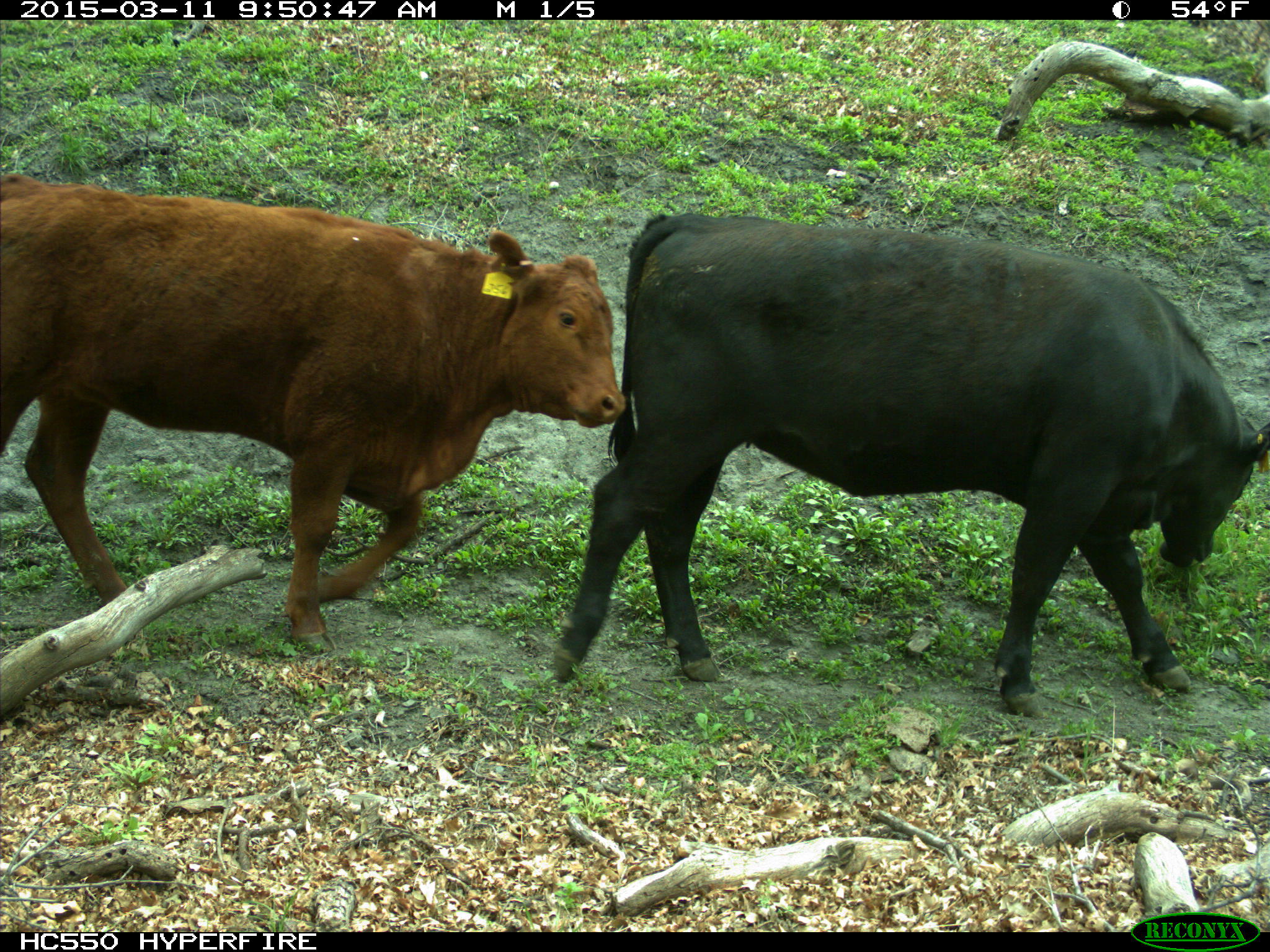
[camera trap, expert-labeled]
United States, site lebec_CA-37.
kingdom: Animalia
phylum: Chordata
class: Mammalia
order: Artiodactyla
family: Bovidae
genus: Bos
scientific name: Bos taurus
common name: domestic cow